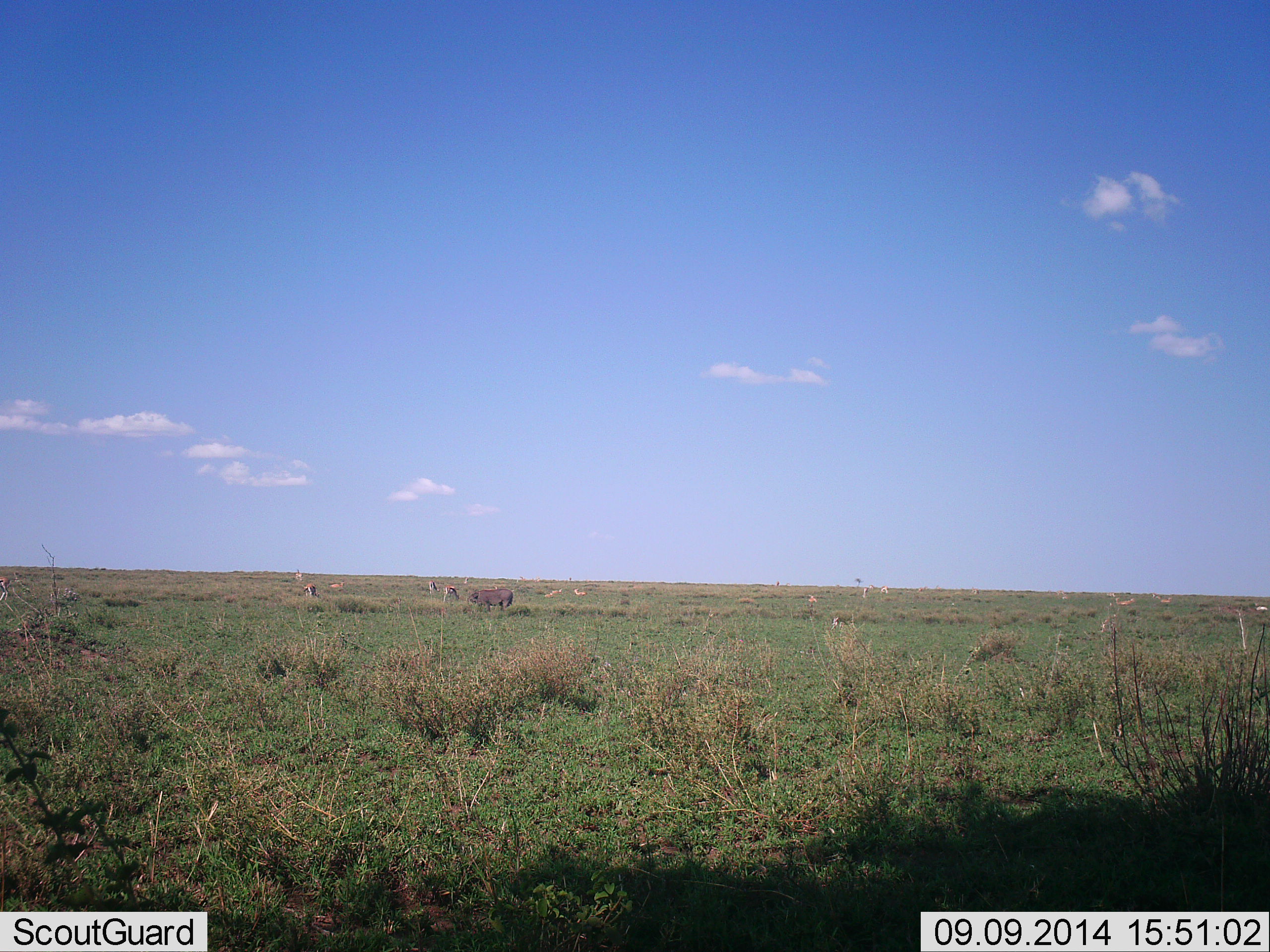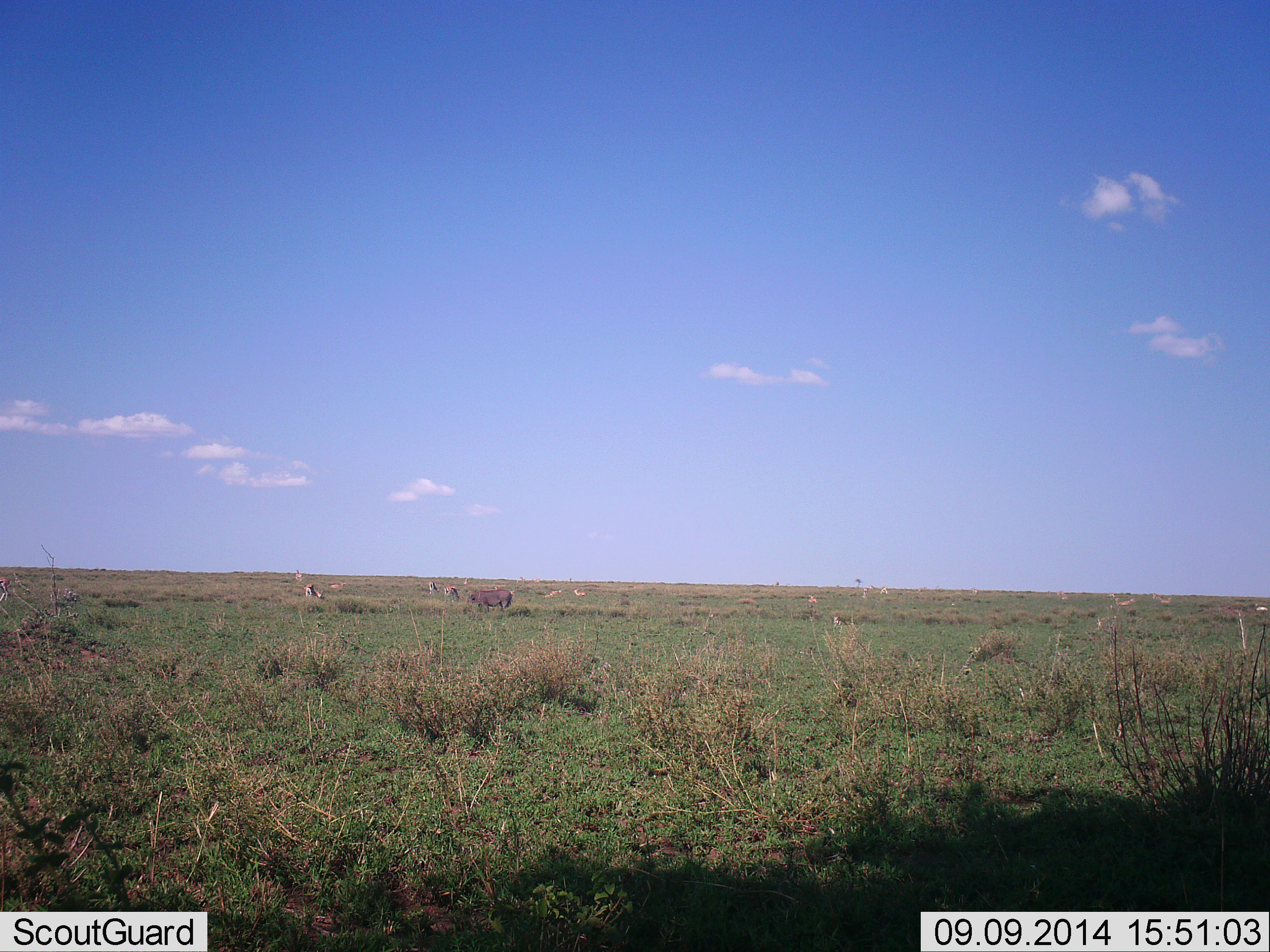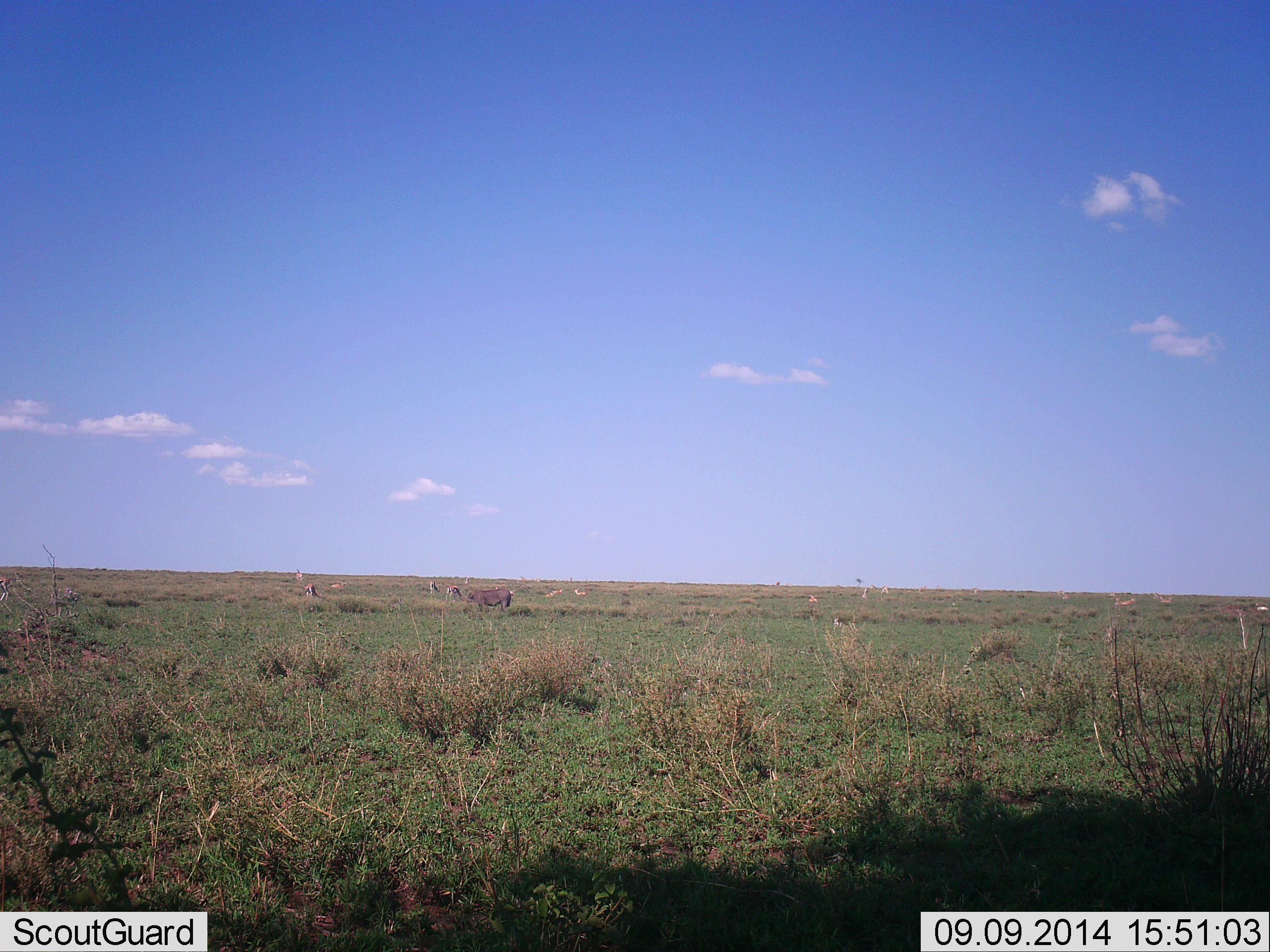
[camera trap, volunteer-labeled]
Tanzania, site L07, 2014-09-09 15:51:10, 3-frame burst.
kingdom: Animalia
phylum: Chordata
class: Mammalia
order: Artiodactyla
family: Bovidae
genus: Eudorcas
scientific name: Eudorcas thomsonii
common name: thomson's gazelle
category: gazellethomsons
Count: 10.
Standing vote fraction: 55%.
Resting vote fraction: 18%.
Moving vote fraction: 9%.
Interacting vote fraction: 0%.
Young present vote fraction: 0%.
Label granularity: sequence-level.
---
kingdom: Animalia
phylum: Chordata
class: Mammalia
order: Artiodactyla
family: Suidae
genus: Phacochoerus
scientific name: Phacochoerus africanus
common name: warthog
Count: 1.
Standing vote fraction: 50%.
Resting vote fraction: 0%.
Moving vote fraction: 0%.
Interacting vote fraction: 0%.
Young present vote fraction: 0%.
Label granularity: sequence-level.